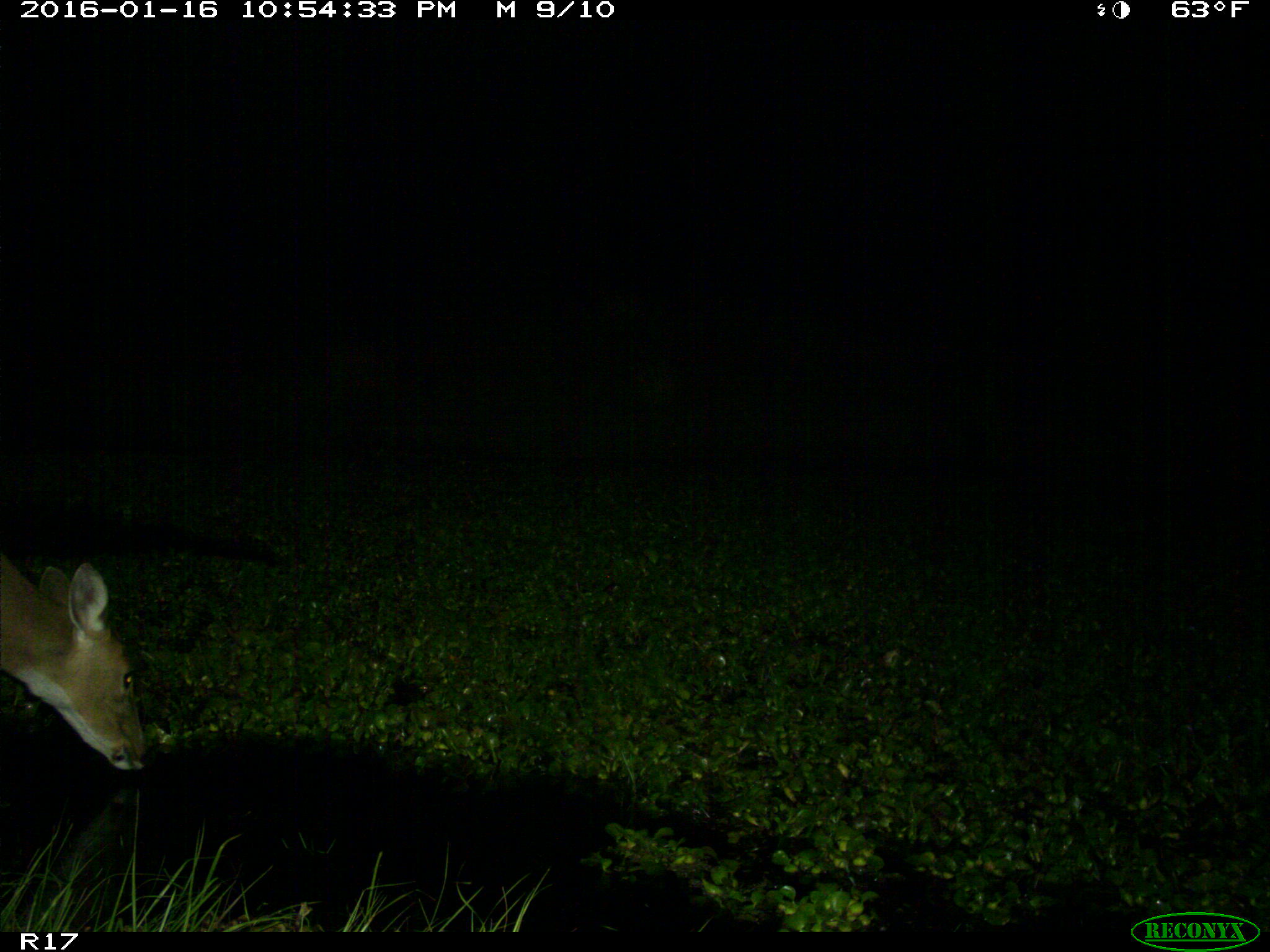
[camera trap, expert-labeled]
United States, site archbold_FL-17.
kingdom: Animalia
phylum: Chordata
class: Mammalia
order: Artiodactyla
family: Cervidae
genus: Odocoileus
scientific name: Odocoileus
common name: deer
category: unidentified deer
Unidentified deer (deer) (Odocoileus).